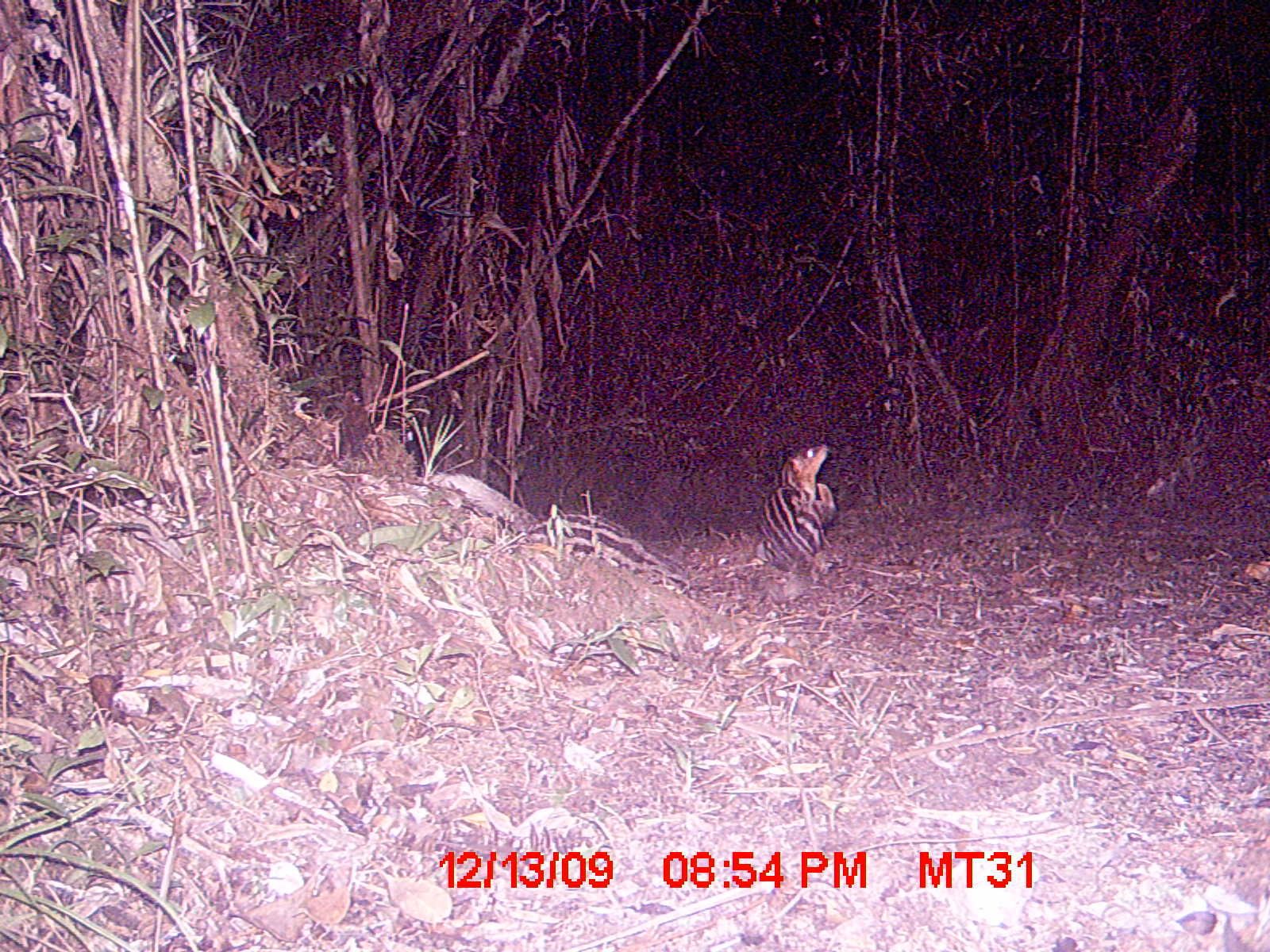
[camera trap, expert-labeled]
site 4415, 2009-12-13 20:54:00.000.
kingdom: Animalia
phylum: Chordata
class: Mammalia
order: Carnivora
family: Eupleridae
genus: Galidictis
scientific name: Galidictis fasciata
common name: broad-striped vontsira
Galidictis fasciata (broad-striped vontsira), count 2.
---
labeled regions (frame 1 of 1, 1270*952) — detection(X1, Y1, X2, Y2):
galidictis fasciata: detection(427, 466, 694, 606); detection(745, 441, 839, 603)